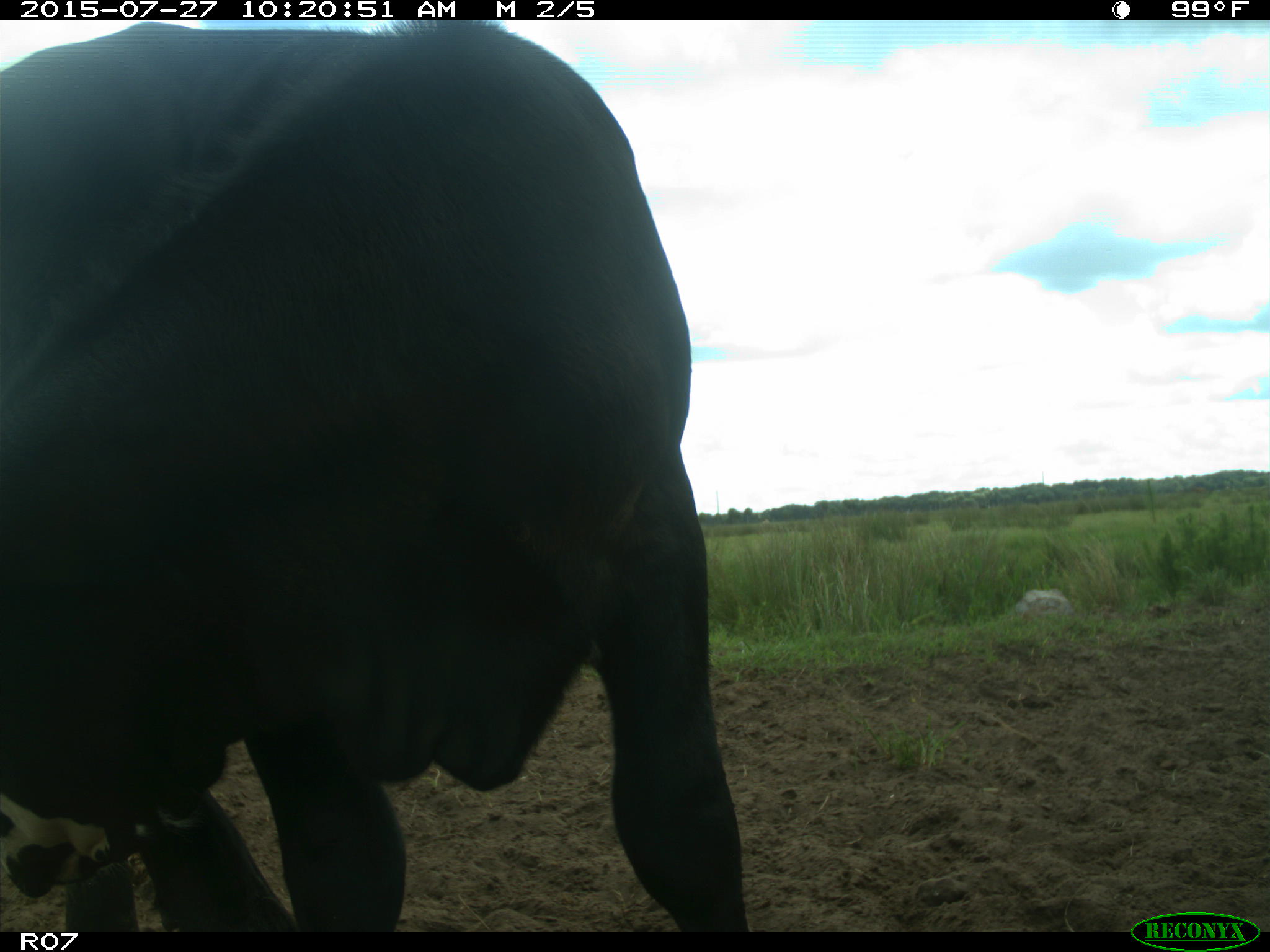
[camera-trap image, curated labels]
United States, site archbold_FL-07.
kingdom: Animalia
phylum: Chordata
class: Mammalia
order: Artiodactyla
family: Bovidae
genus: Bos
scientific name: Bos taurus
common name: domestic cow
Bos taurus (domestic cow).